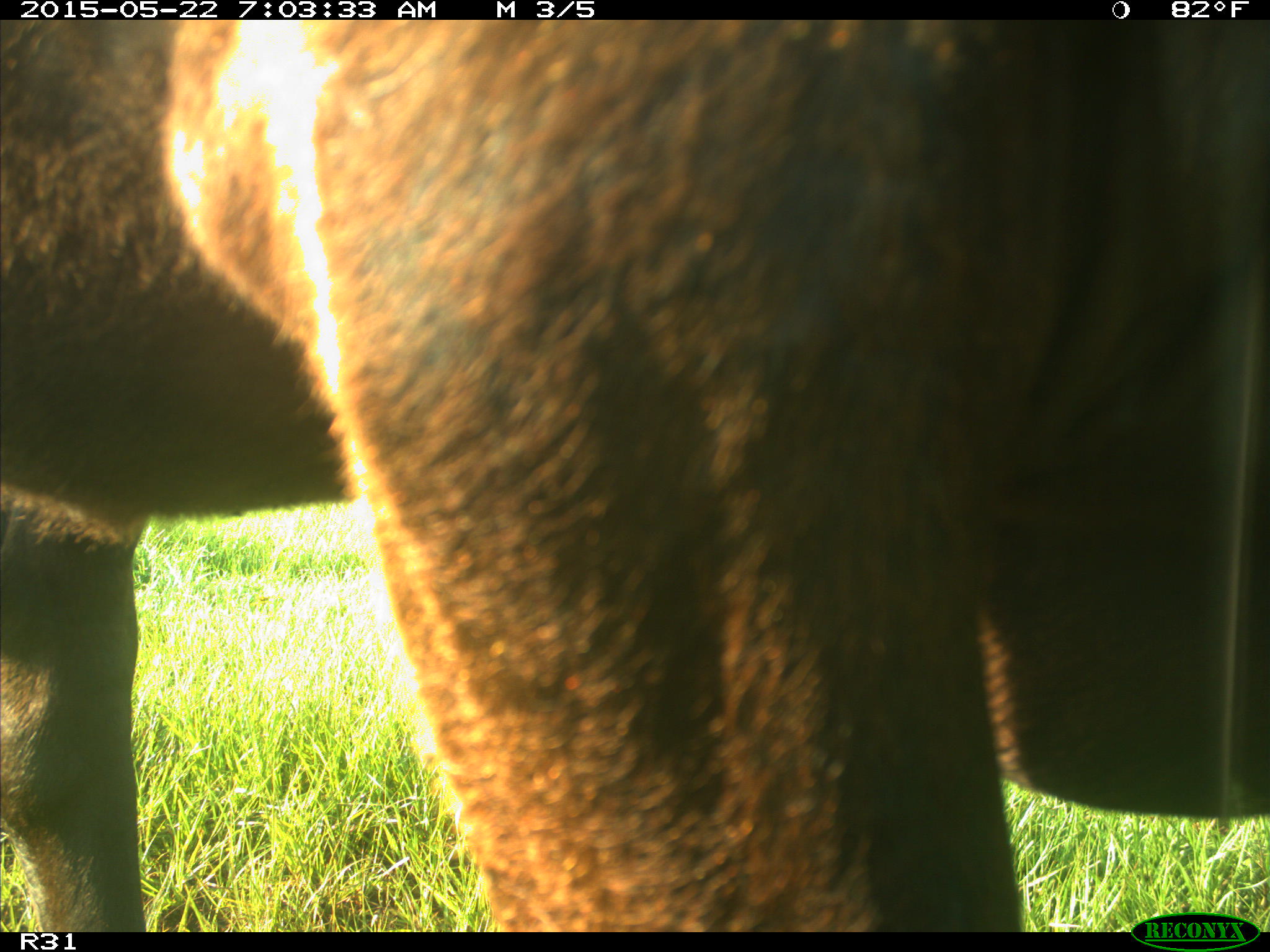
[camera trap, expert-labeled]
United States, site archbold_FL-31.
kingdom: Animalia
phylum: Chordata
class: Mammalia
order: Artiodactyla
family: Bovidae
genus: Bos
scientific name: Bos taurus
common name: domestic cow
Bos taurus (domestic cow).